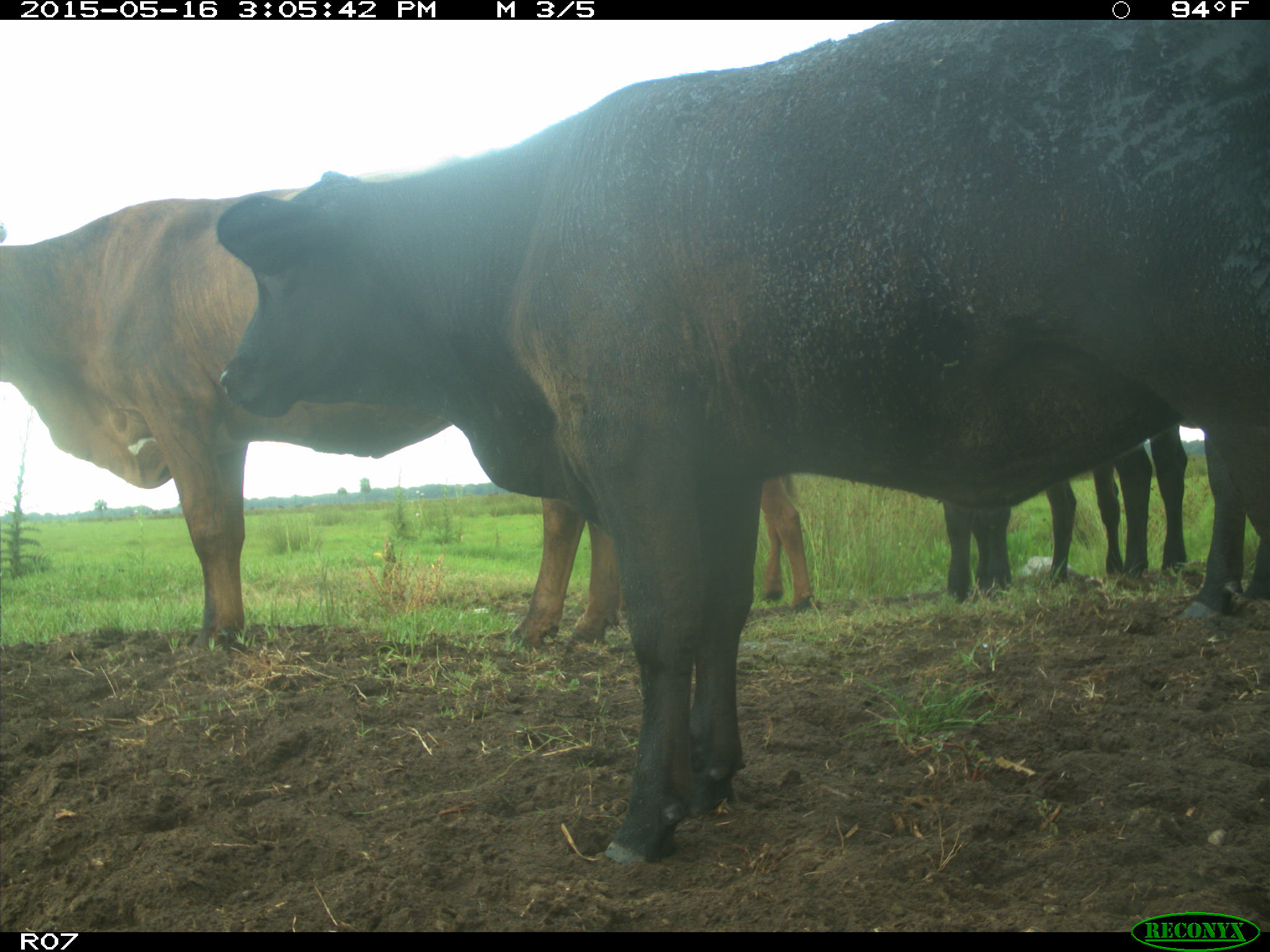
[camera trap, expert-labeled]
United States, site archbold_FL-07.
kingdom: Animalia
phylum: Chordata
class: Mammalia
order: Artiodactyla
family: Bovidae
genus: Bos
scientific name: Bos taurus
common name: domestic cow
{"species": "Bos taurus (domestic cow)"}